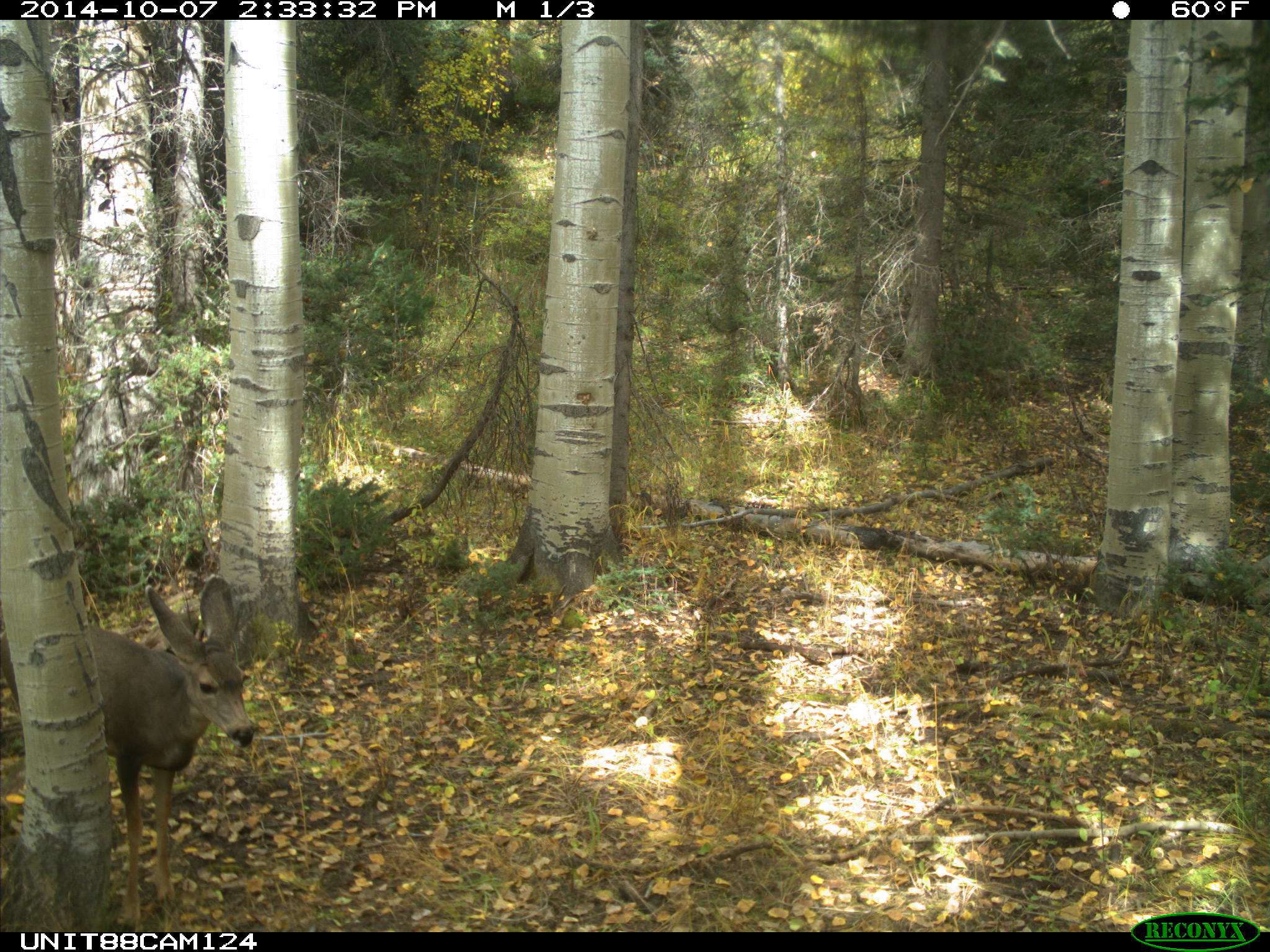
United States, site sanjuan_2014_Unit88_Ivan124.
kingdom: Animalia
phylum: Chordata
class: Mammalia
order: Artiodactyla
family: Cervidae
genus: Odocoileus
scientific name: Odocoileus hemionus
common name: mule deer